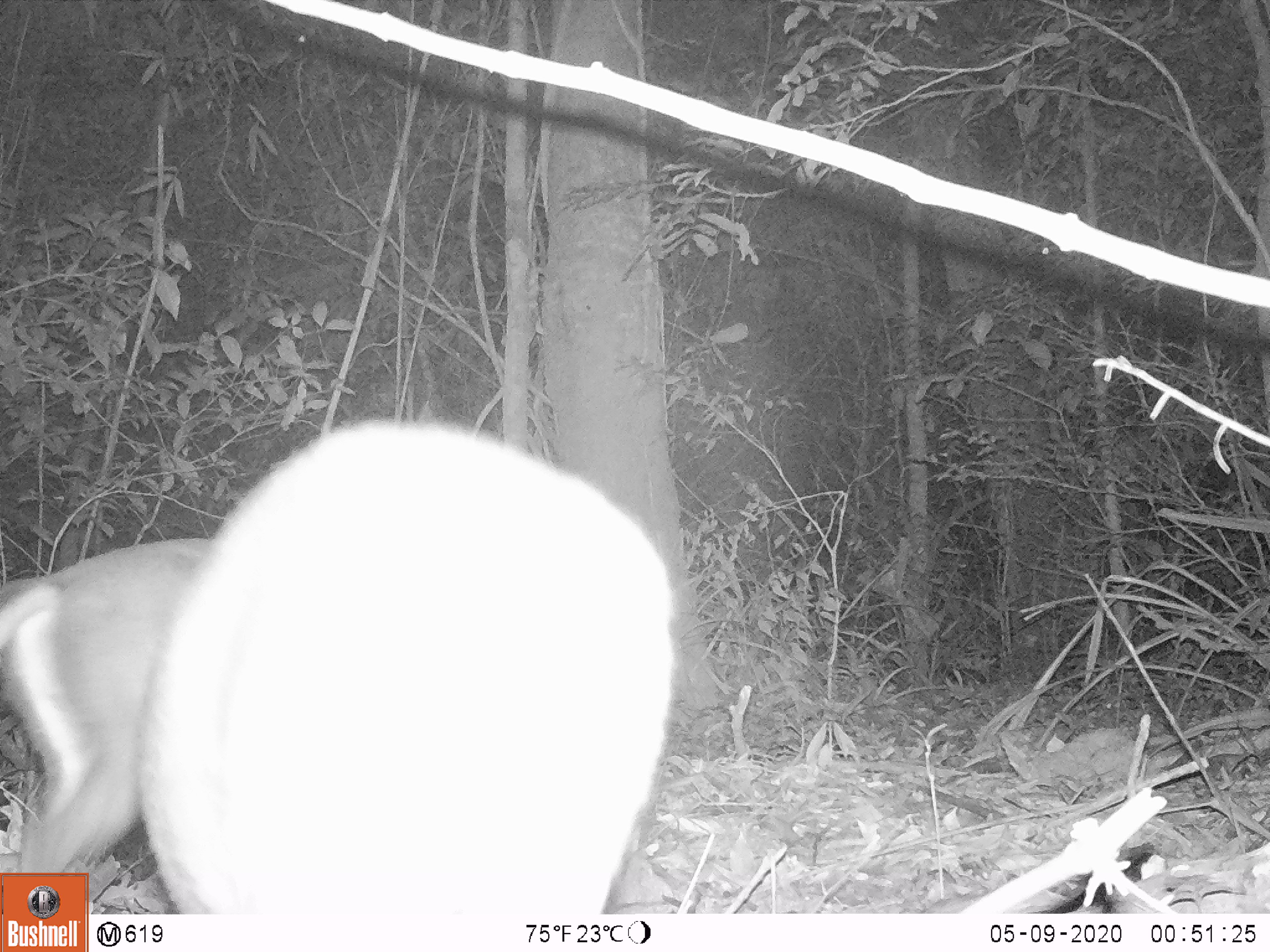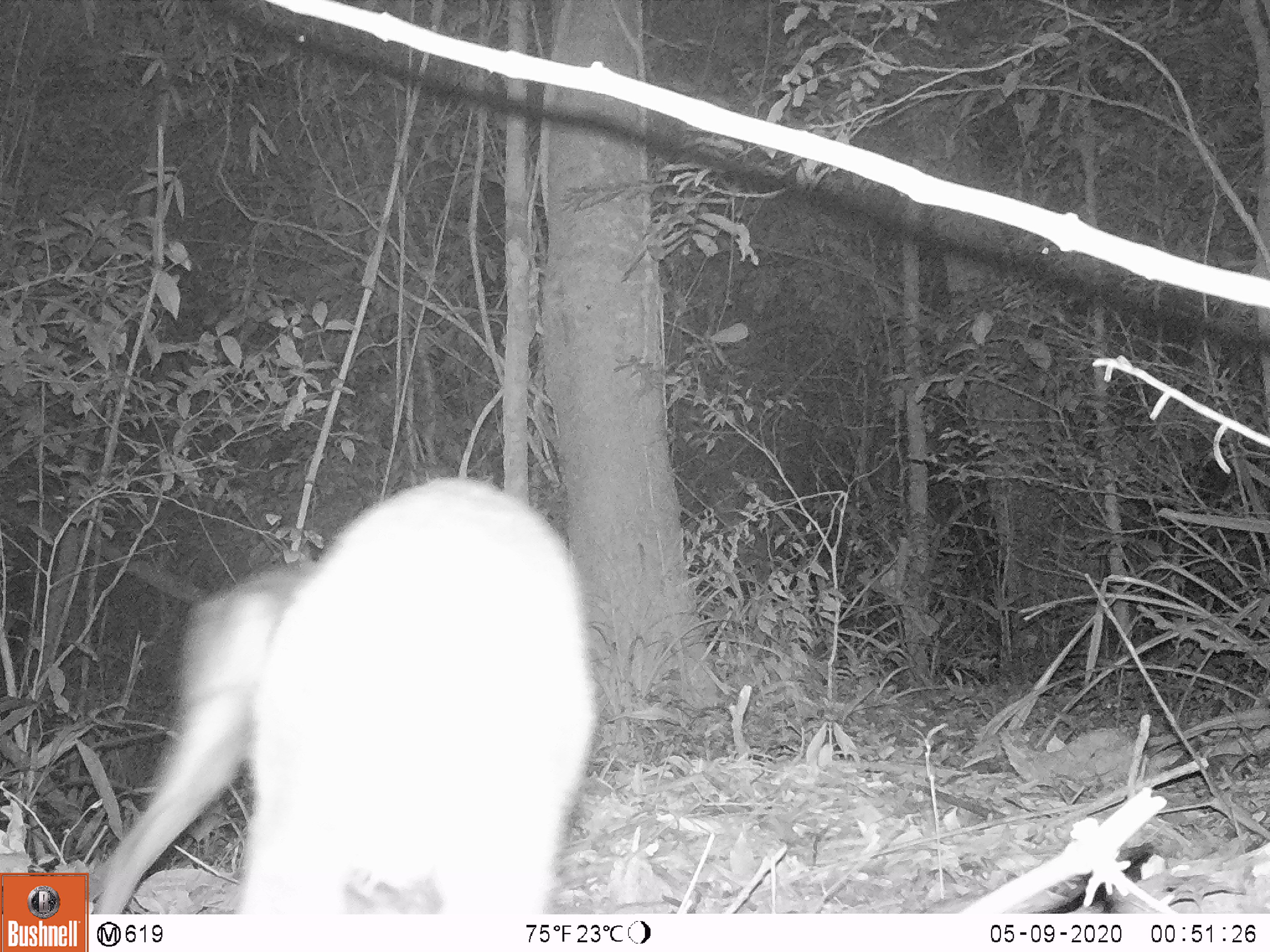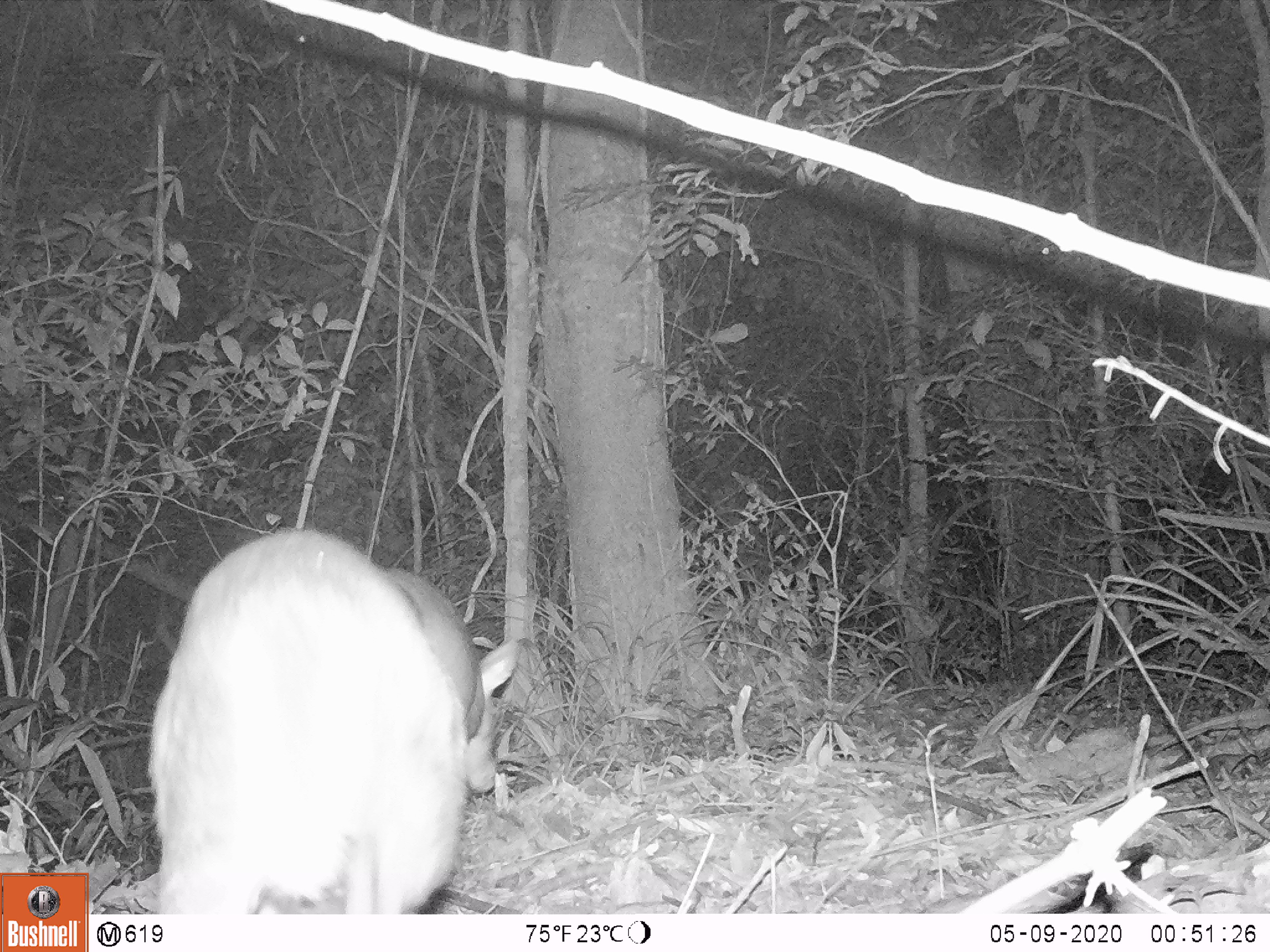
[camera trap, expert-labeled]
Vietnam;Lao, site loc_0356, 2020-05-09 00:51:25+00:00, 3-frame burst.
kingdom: Animalia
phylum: Chordata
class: Mammalia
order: Artiodactyla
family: Cervidae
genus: Muntiacus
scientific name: Muntiacus rooseveltorum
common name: roosevelt's muntjac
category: roosevelts muntjac group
Roosevelts muntjac group (roosevelt's muntjac) (Muntiacus rooseveltorum). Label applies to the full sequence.